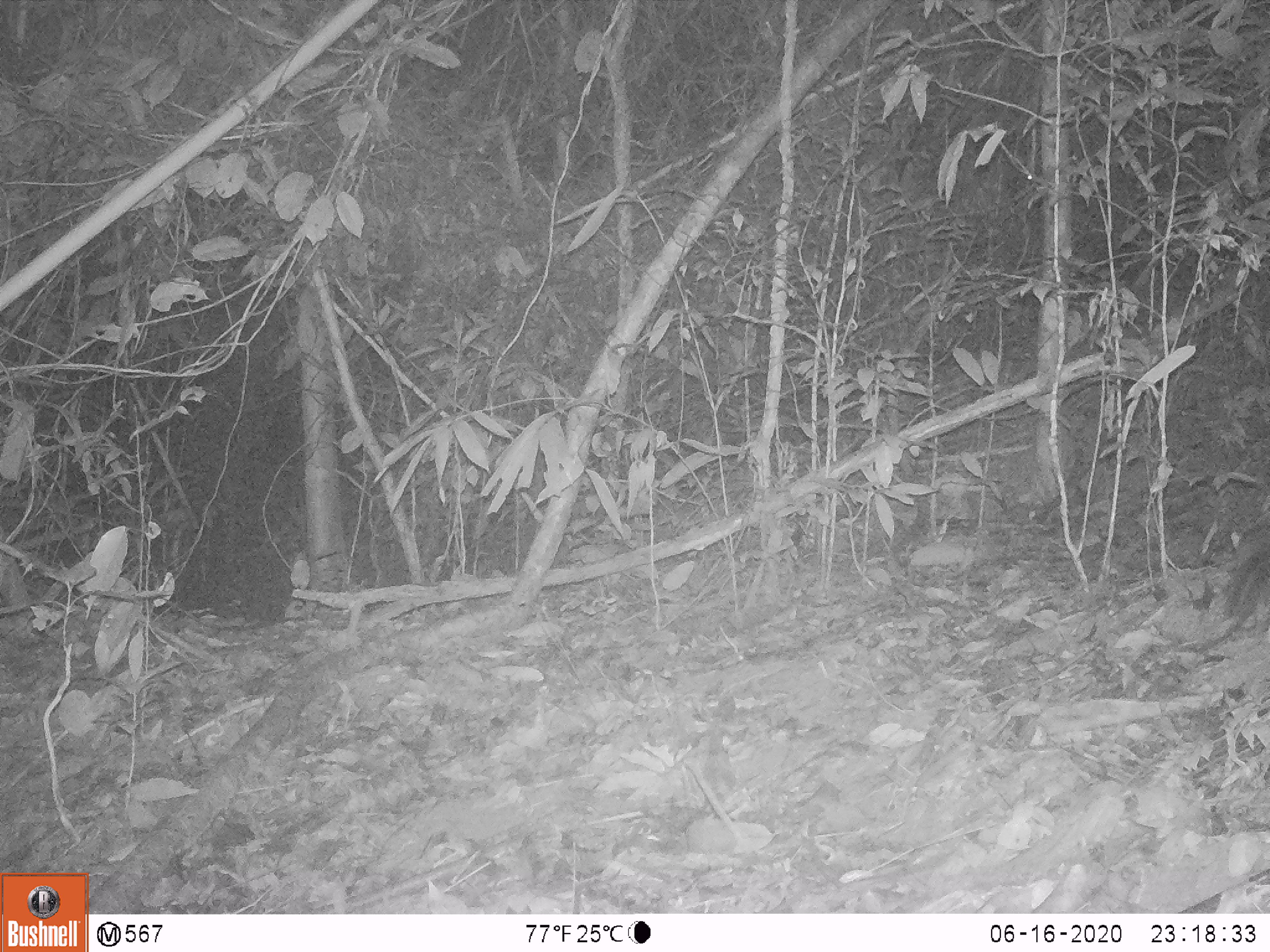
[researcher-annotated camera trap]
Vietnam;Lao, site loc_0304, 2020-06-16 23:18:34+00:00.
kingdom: Animalia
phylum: Chordata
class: Mammalia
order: Carnivora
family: Mustelidae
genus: Melogale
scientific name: Melogale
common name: ferret badger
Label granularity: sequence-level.